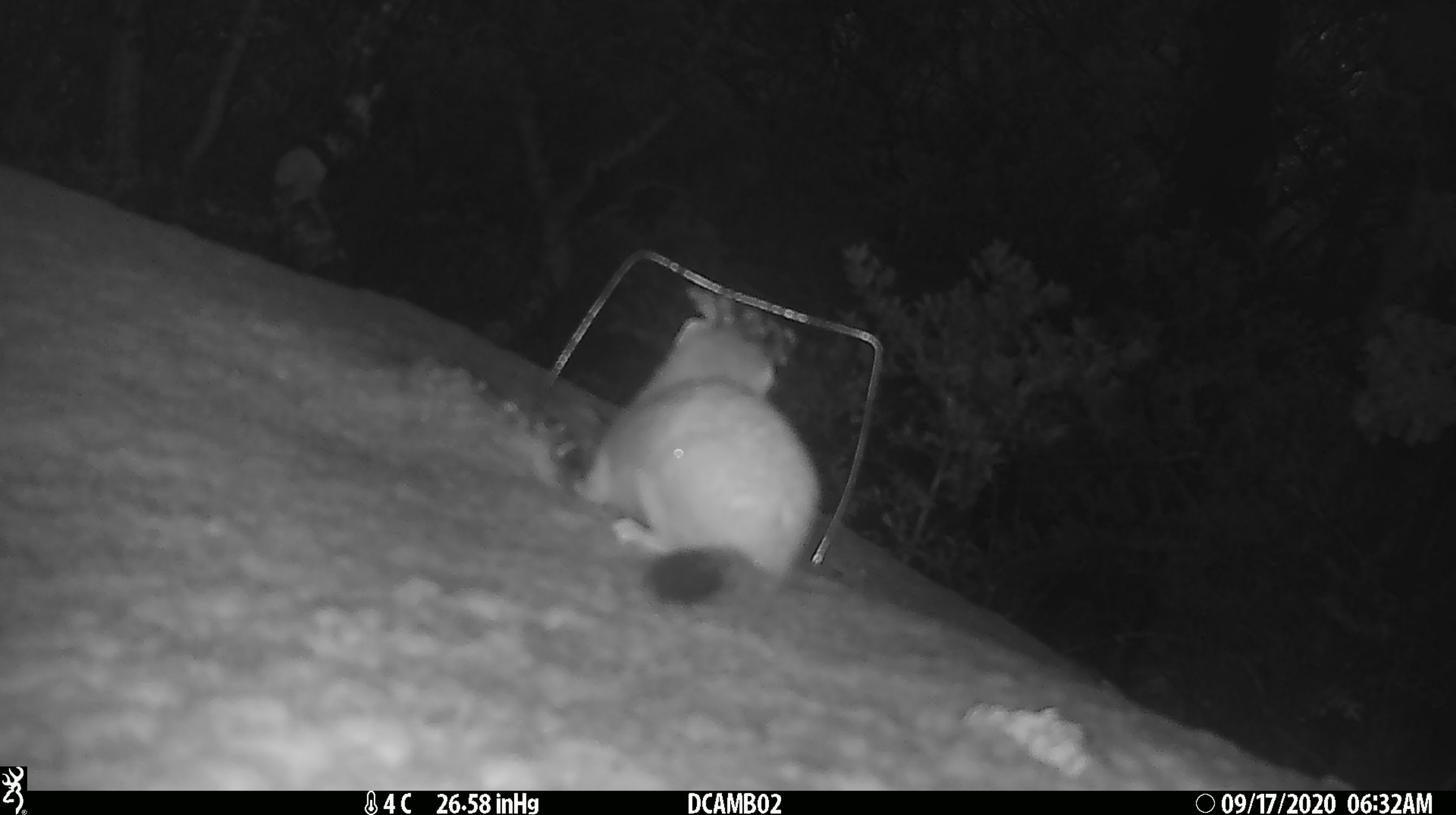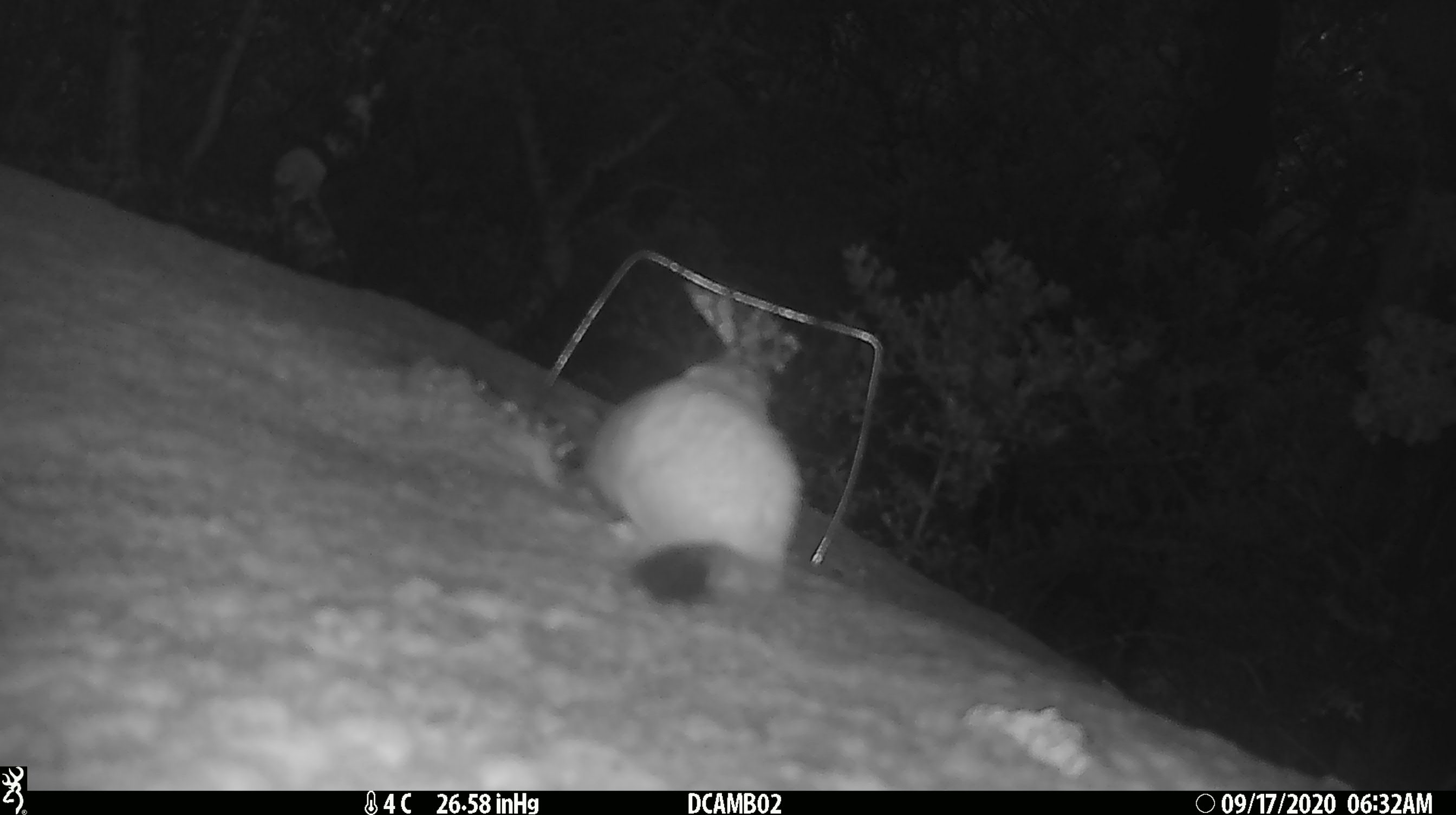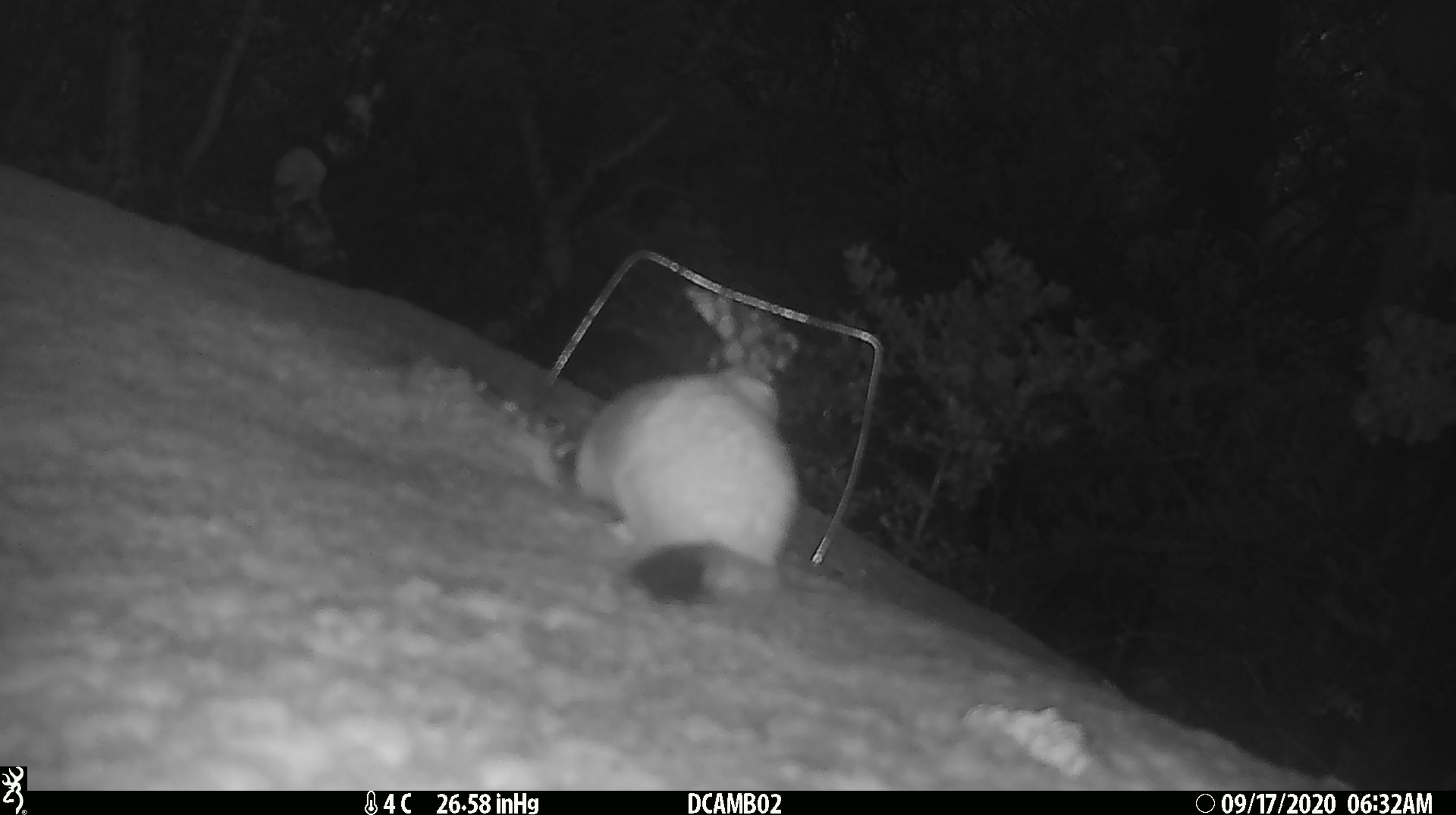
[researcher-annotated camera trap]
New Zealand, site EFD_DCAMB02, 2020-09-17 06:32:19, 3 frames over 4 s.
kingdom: Animalia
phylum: Chordata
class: Mammalia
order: Carnivora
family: Mustelidae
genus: Mustela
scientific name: Mustela erminea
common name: stoat